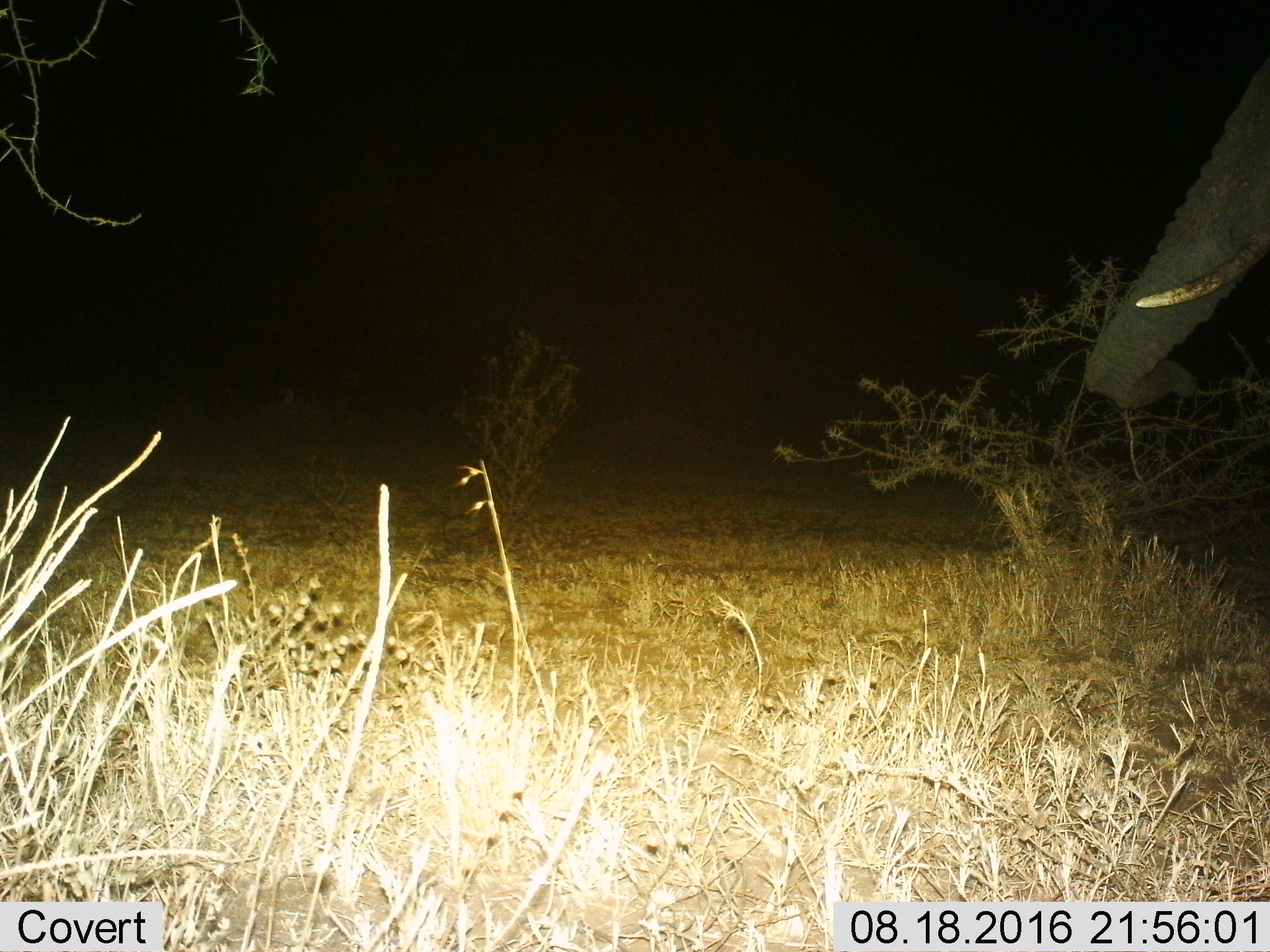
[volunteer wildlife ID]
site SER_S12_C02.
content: unidentified animal